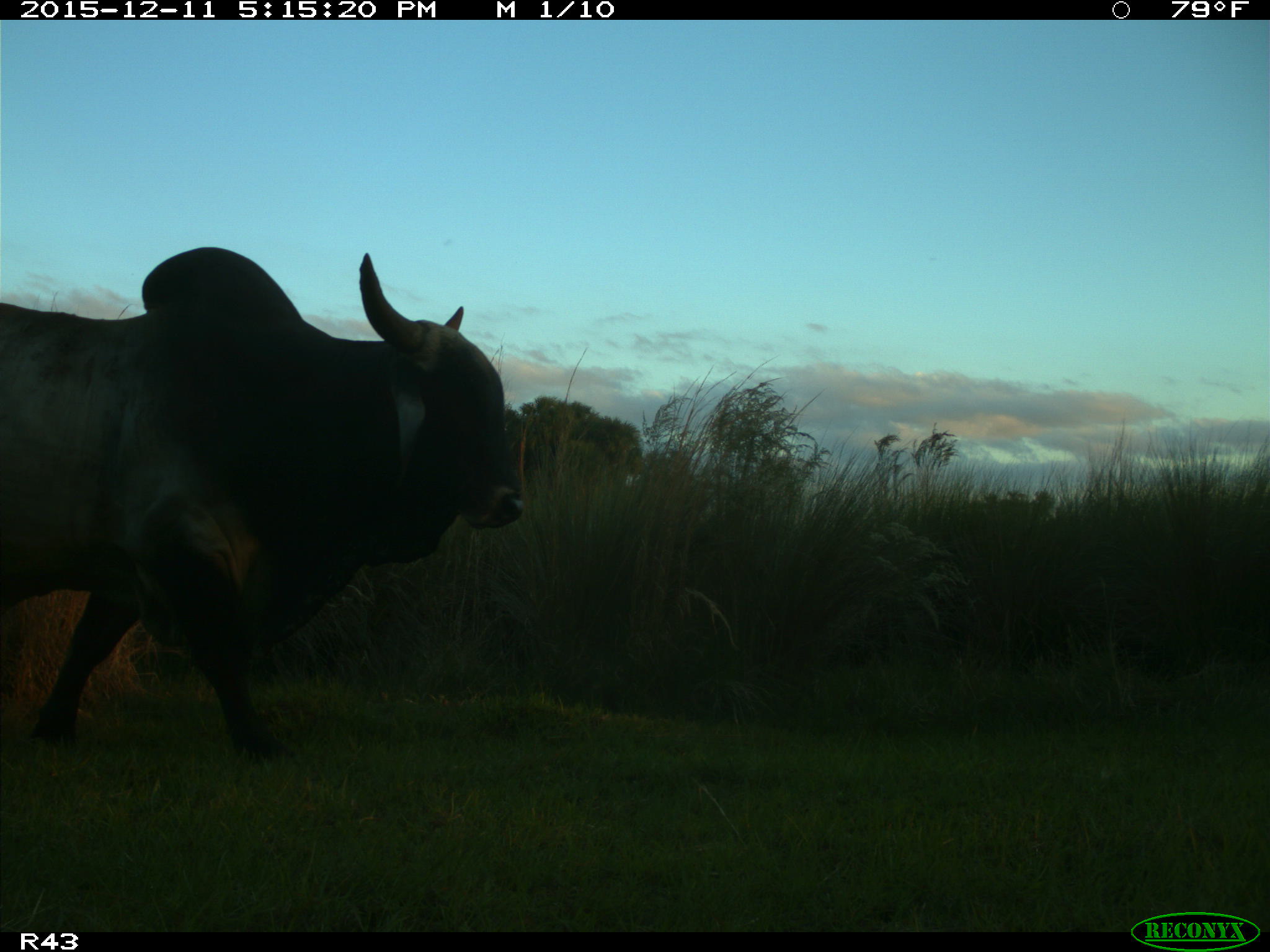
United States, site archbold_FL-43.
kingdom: Animalia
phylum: Chordata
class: Mammalia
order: Artiodactyla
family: Bovidae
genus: Bos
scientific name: Bos taurus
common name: domestic cow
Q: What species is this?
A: Bos taurus (domestic cow).